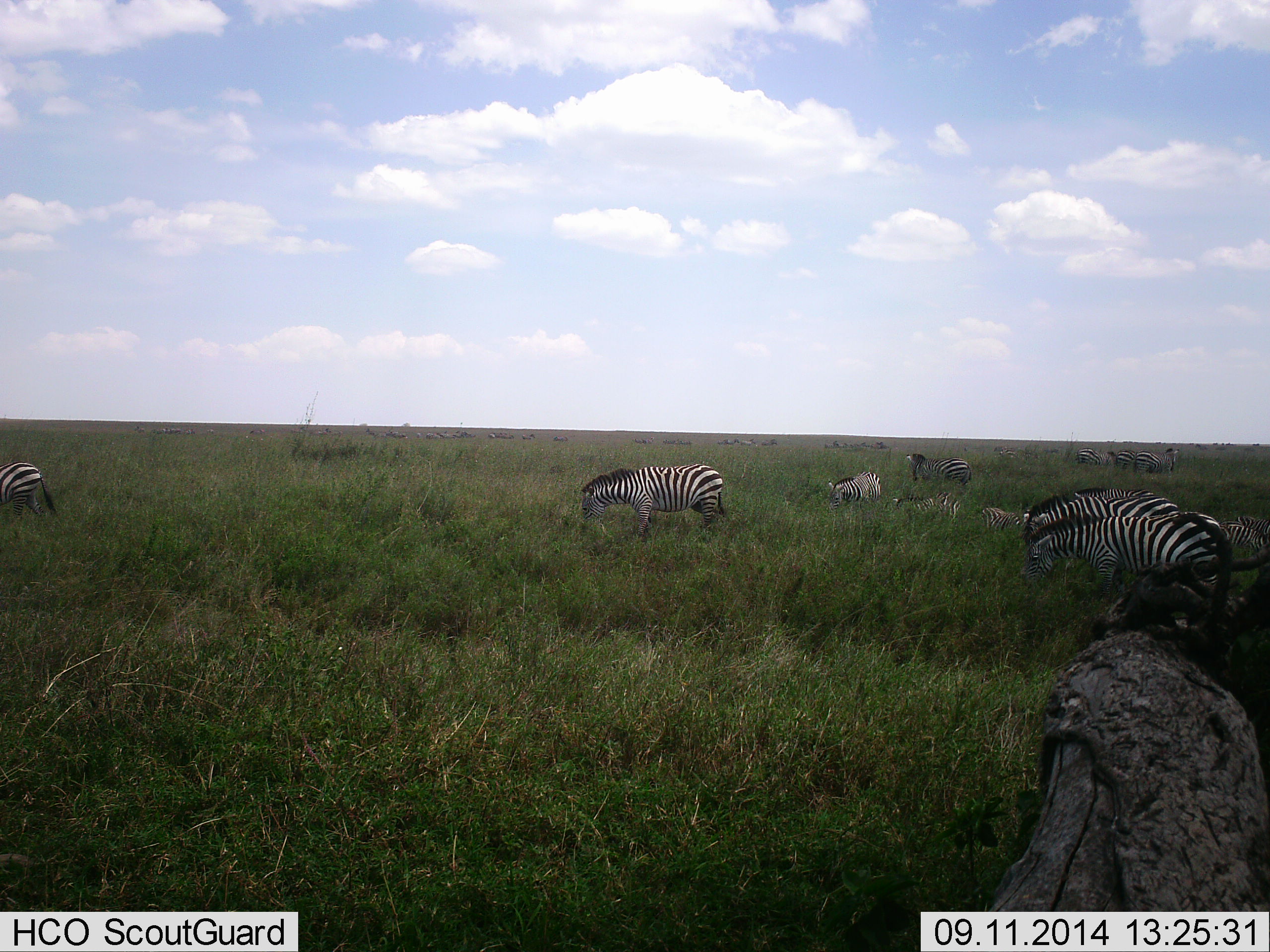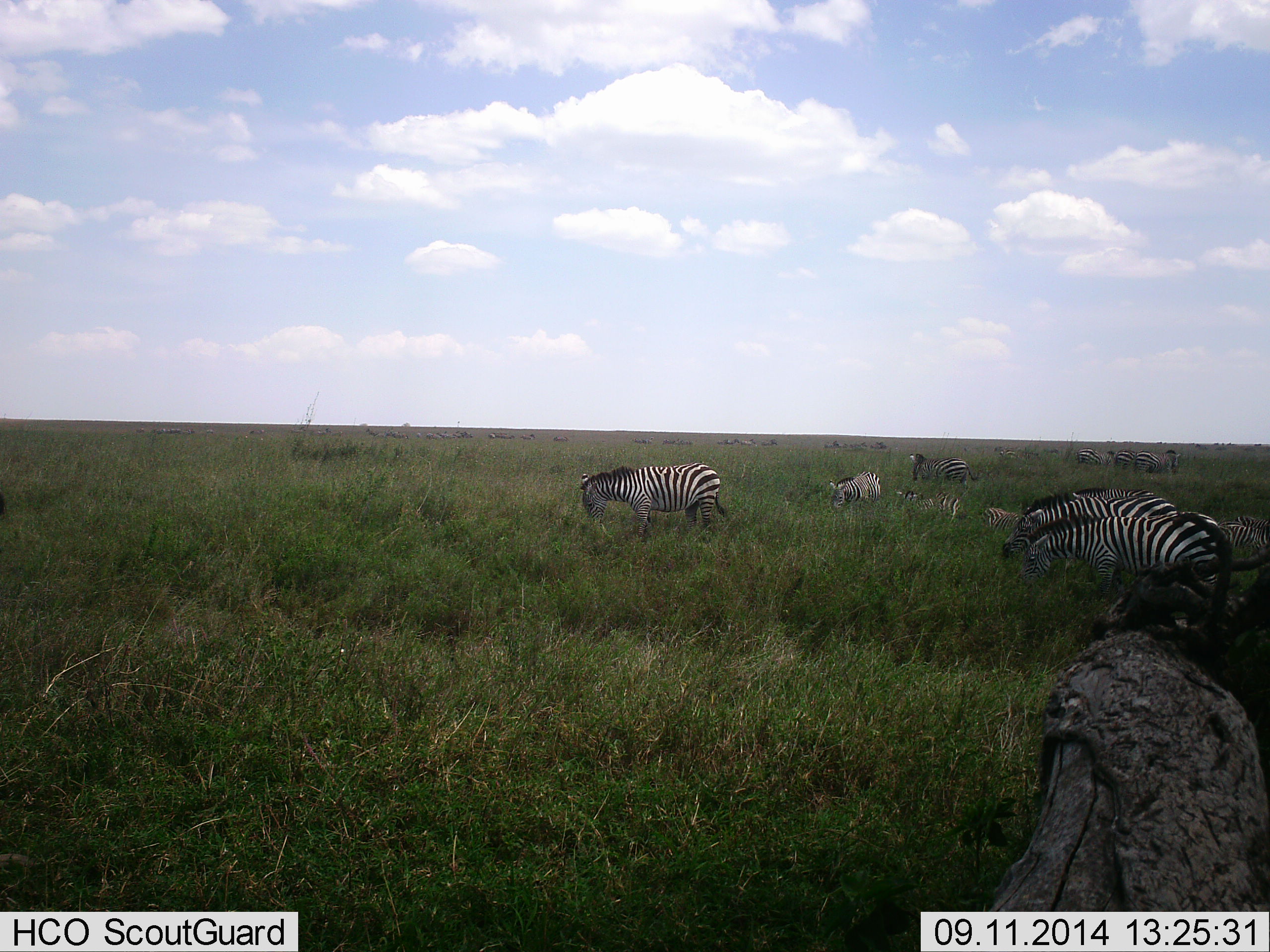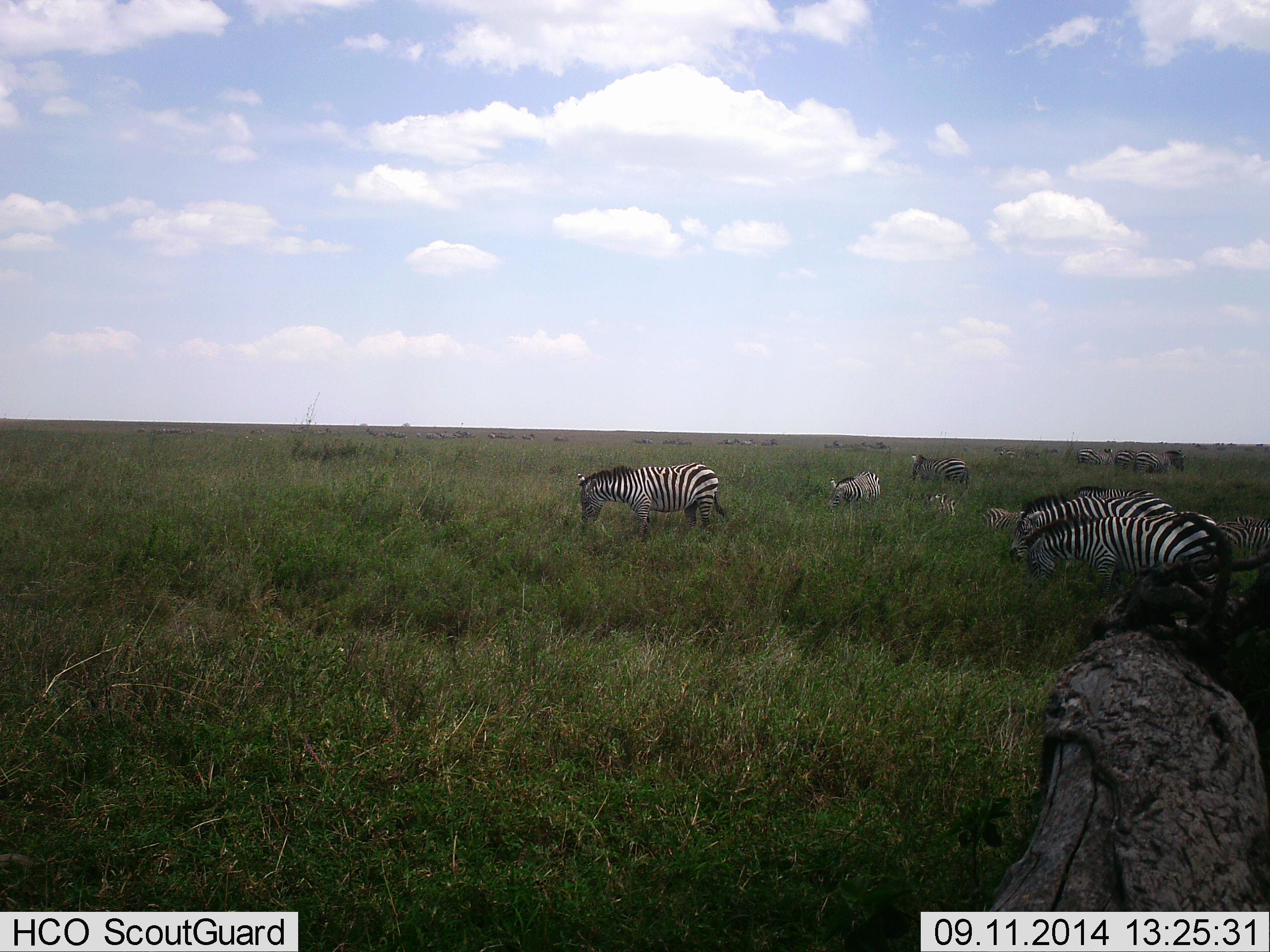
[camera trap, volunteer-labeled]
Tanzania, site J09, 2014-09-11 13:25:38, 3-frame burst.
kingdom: Animalia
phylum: Chordata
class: Mammalia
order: Perissodactyla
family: Equidae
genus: Equus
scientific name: Equus quagga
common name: plains zebra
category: zebra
Zebra (plains zebra) (Equus quagga), count 11-50. Behavior (volunteer vote fractions): standing 40%, resting 20%, moving 30%, interacting 0%. Young present (vote fraction): 10%. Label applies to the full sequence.